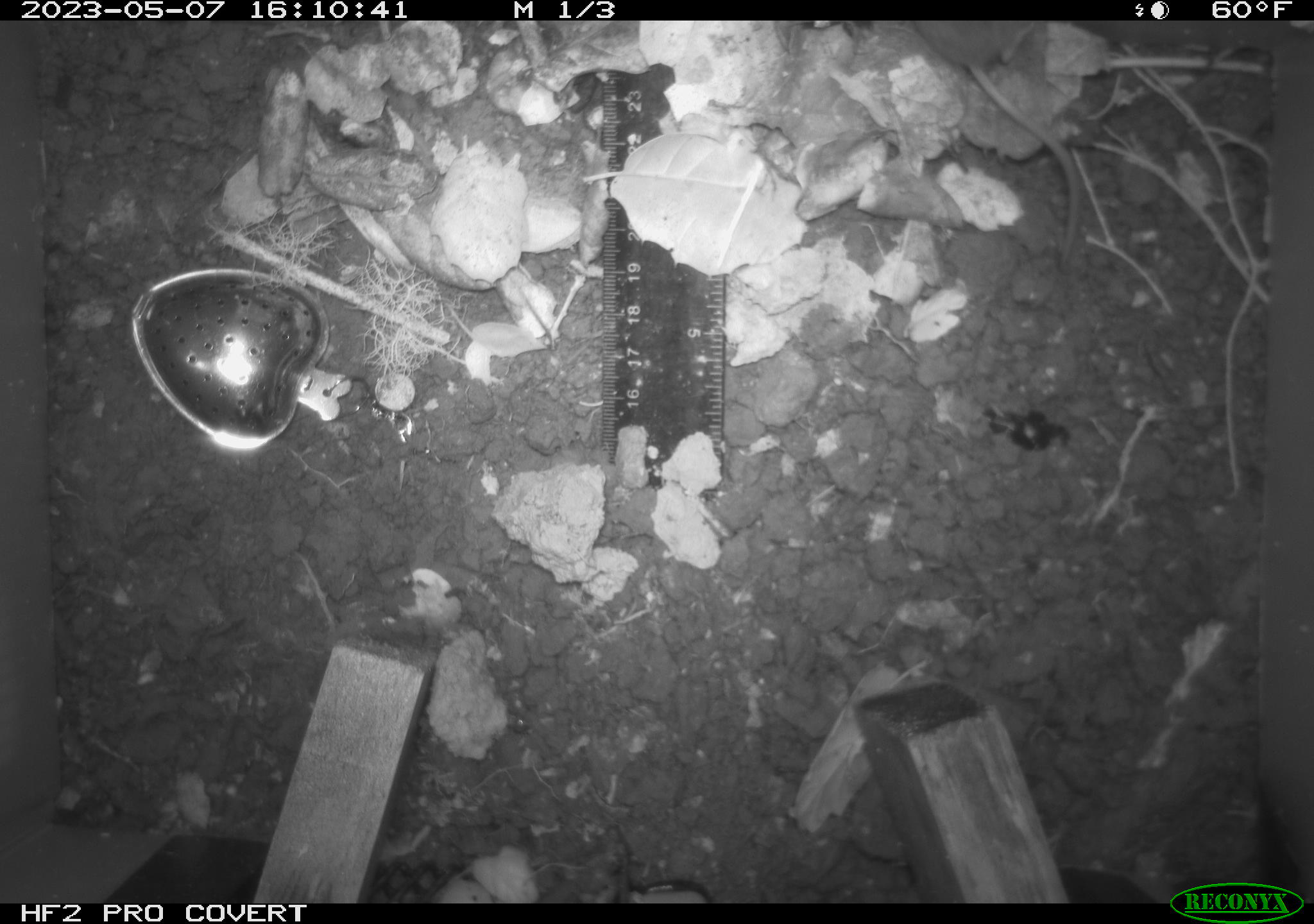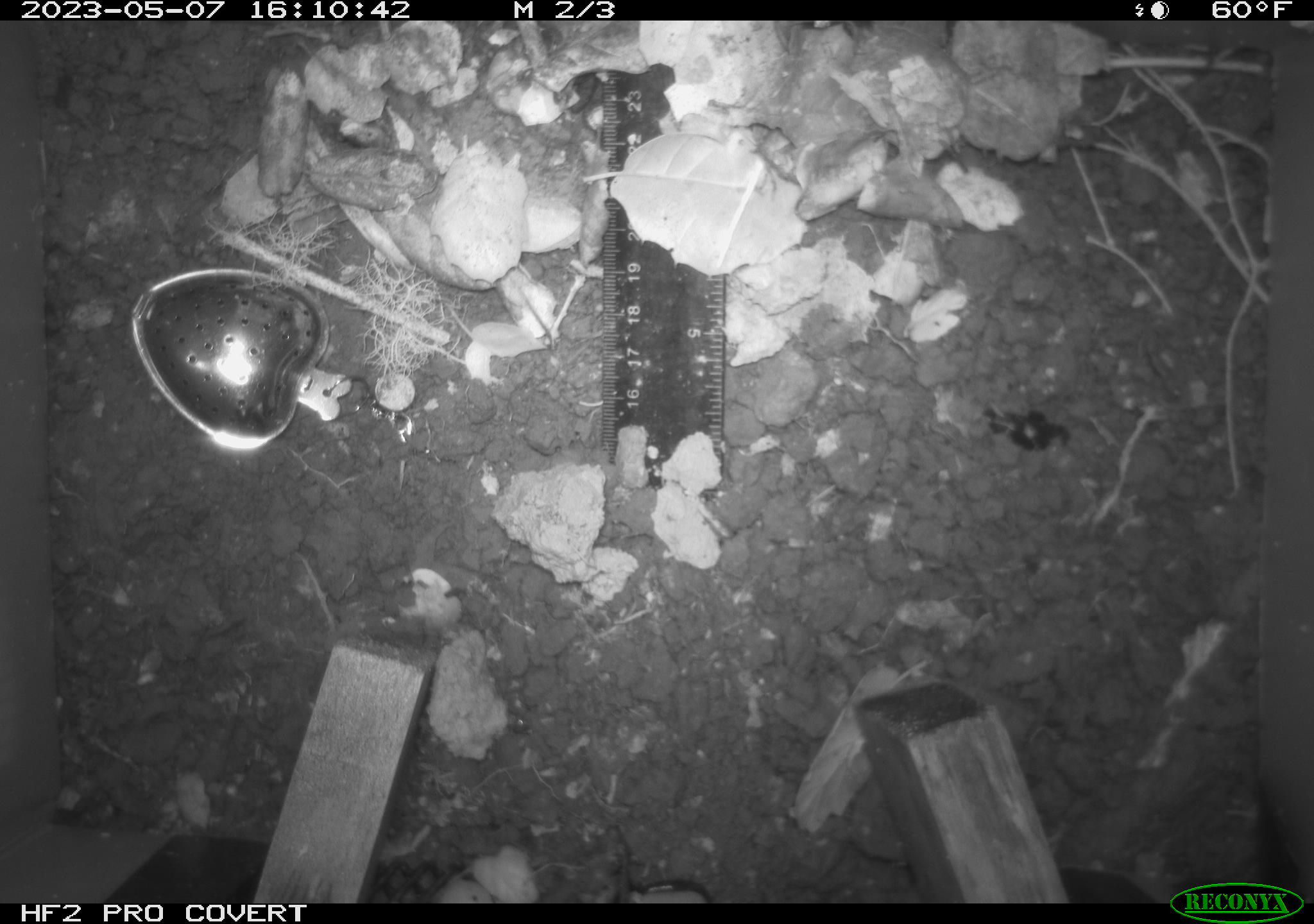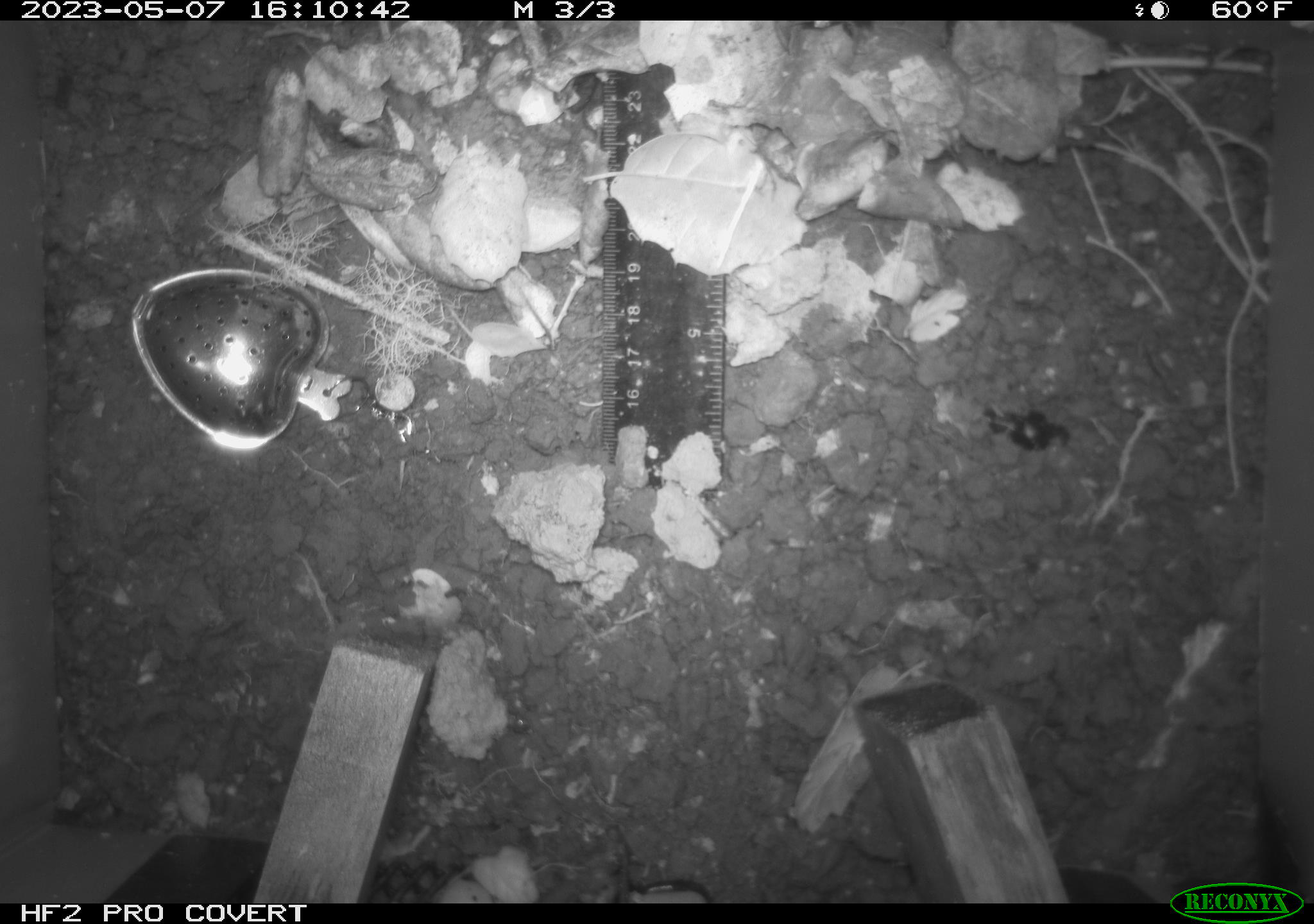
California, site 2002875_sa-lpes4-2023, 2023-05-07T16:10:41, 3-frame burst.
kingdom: Animalia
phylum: Chordata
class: Mammalia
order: Eulipotyphla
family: Soricidae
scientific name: Soricidae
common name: shrews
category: soricidae family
Soricidae family (shrews) (Soricidae).